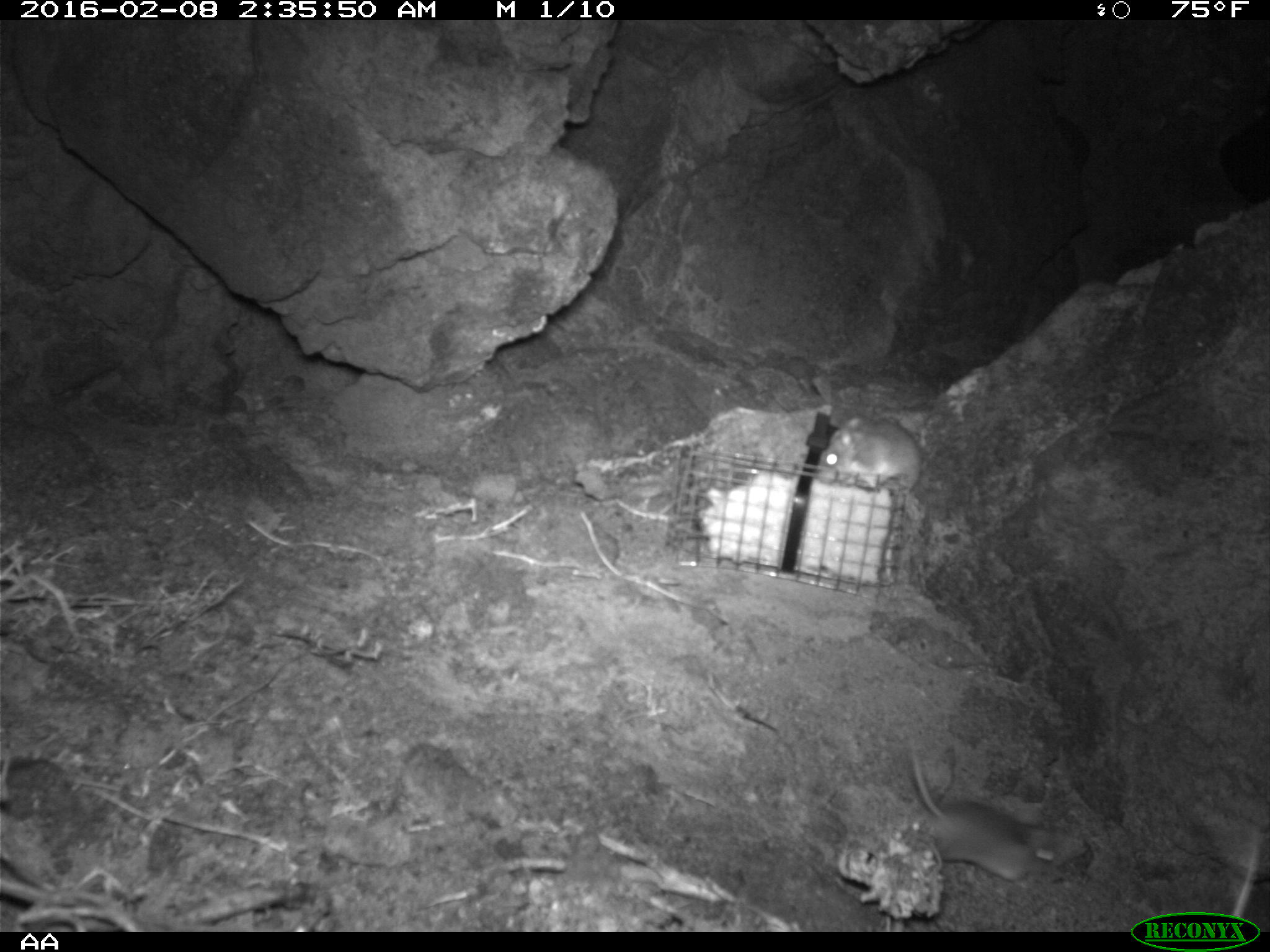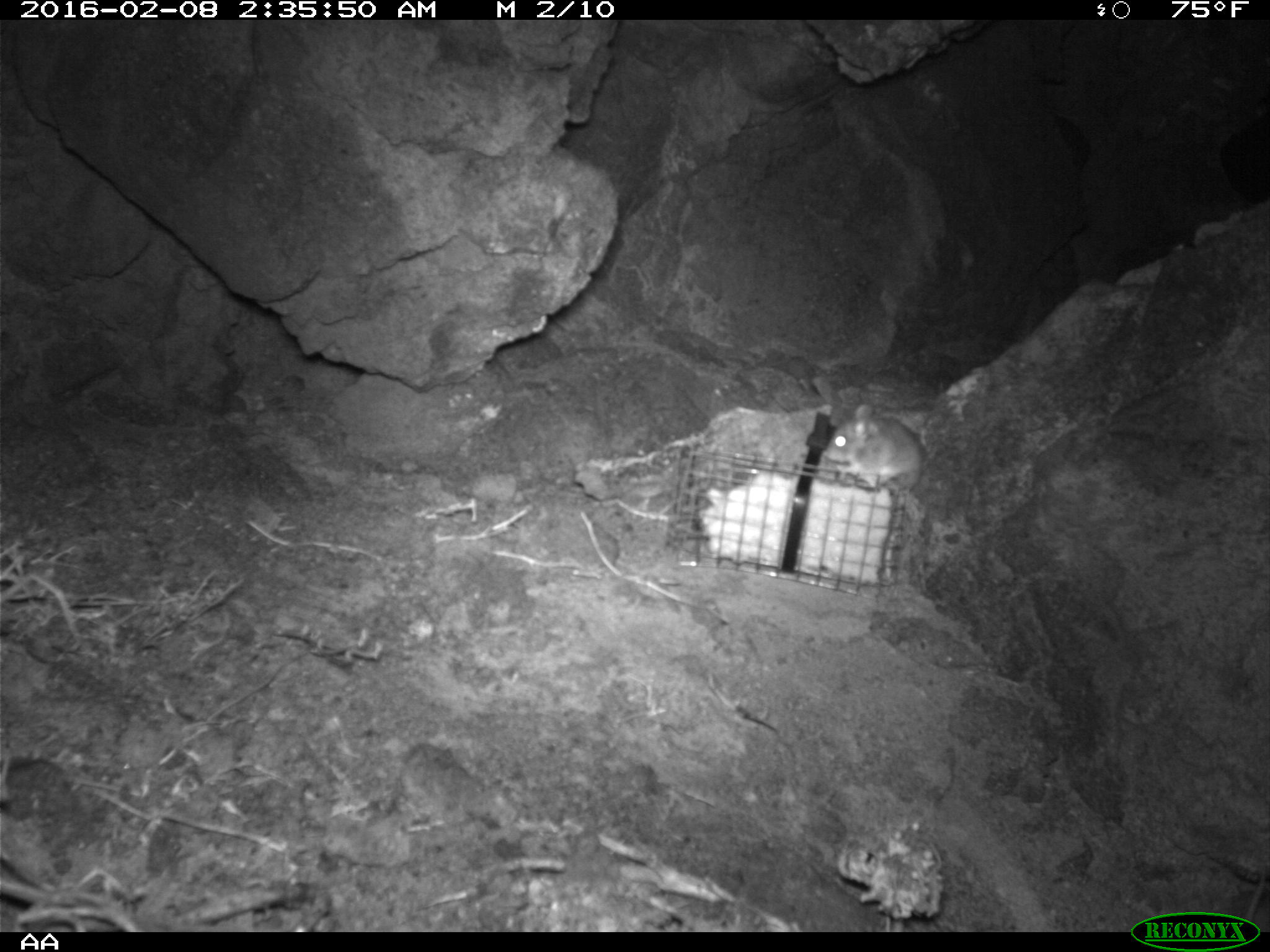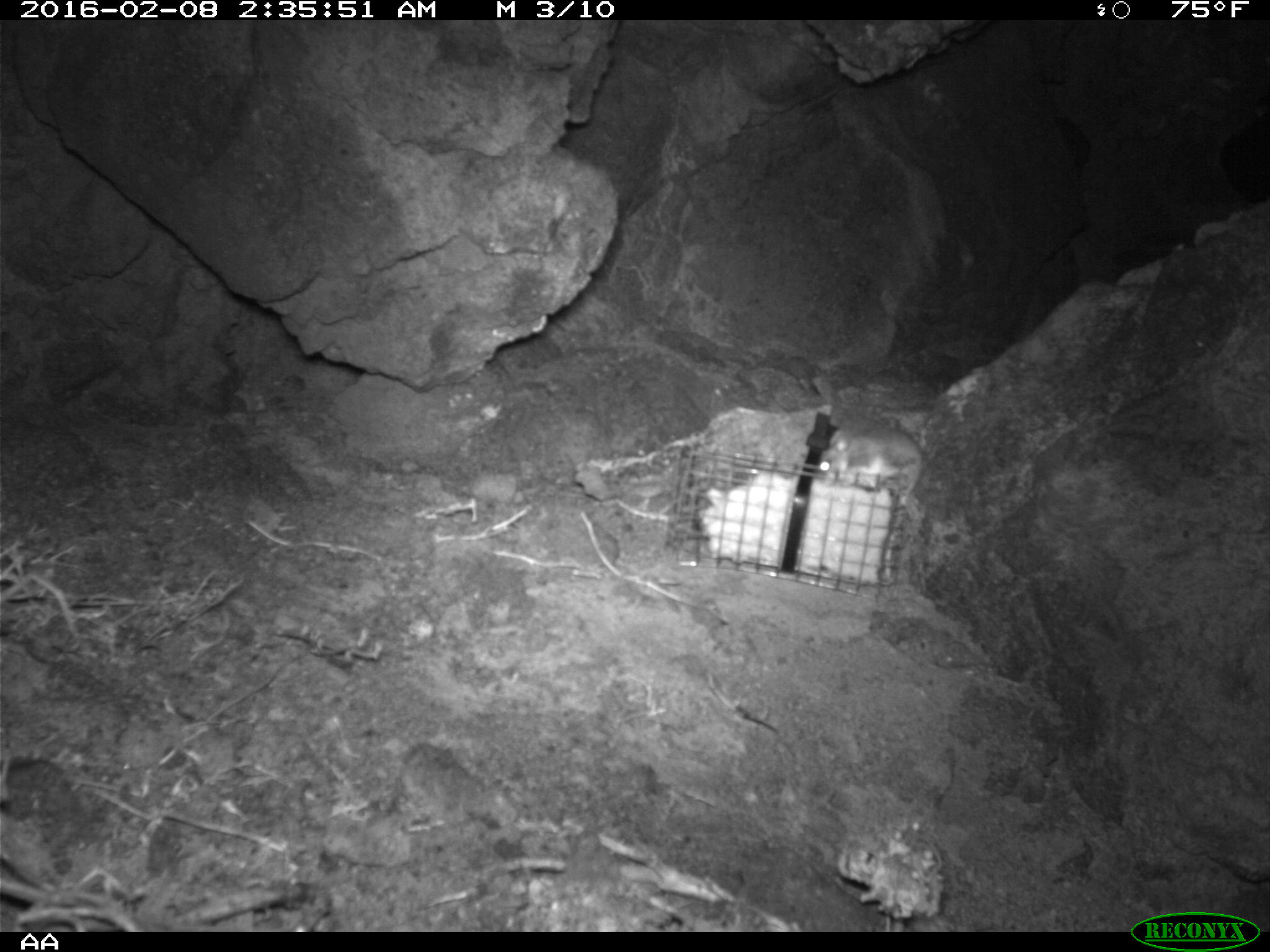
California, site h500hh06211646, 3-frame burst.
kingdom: Animalia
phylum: Chordata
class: Mammalia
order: Rodentia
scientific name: Rodentia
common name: rodent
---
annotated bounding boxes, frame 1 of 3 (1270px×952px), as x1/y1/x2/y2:
rodent: 907/739/1055/878; 820/415/925/490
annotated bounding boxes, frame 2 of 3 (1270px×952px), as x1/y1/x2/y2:
rodent: 822/402/925/493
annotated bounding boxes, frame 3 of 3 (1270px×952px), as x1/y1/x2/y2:
rodent: 819/422/979/500